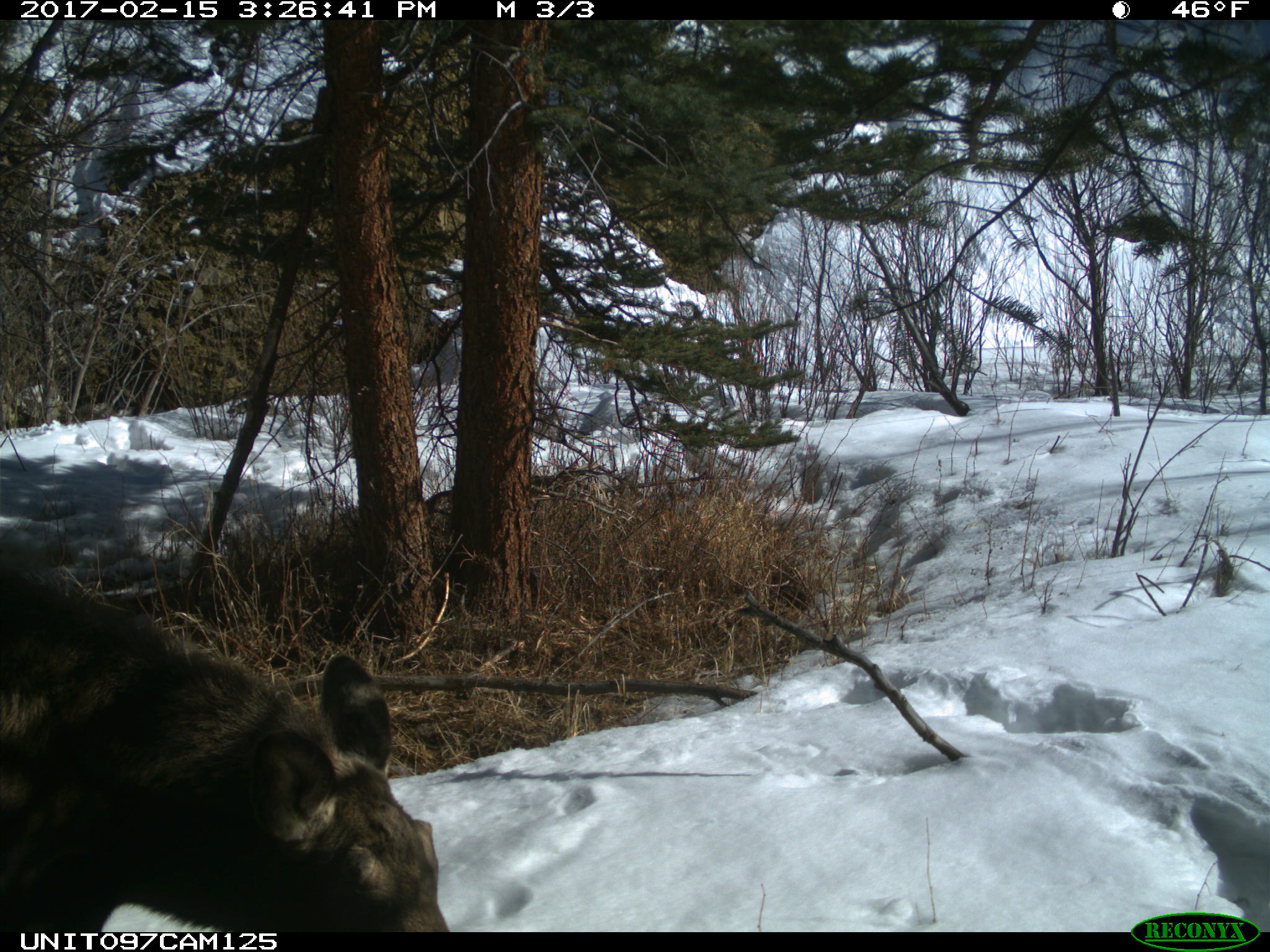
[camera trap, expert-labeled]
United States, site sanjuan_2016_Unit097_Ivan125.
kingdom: Animalia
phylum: Chordata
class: Mammalia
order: Artiodactyla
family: Cervidae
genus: Alces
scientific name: Alces alces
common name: moose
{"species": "Alces alces (moose)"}